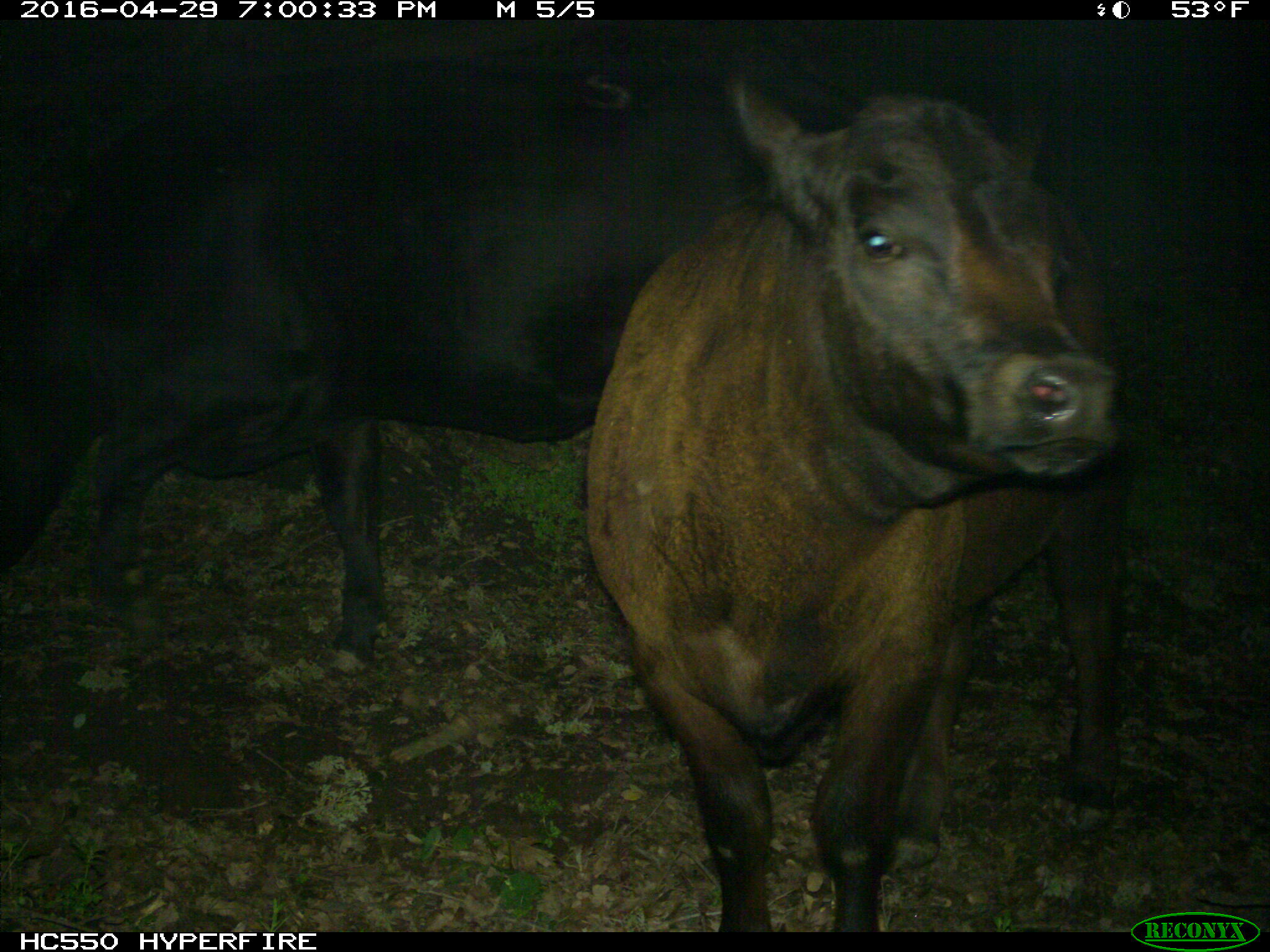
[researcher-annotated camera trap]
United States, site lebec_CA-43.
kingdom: Animalia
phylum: Chordata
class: Mammalia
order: Artiodactyla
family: Bovidae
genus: Bos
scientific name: Bos taurus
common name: domestic cow